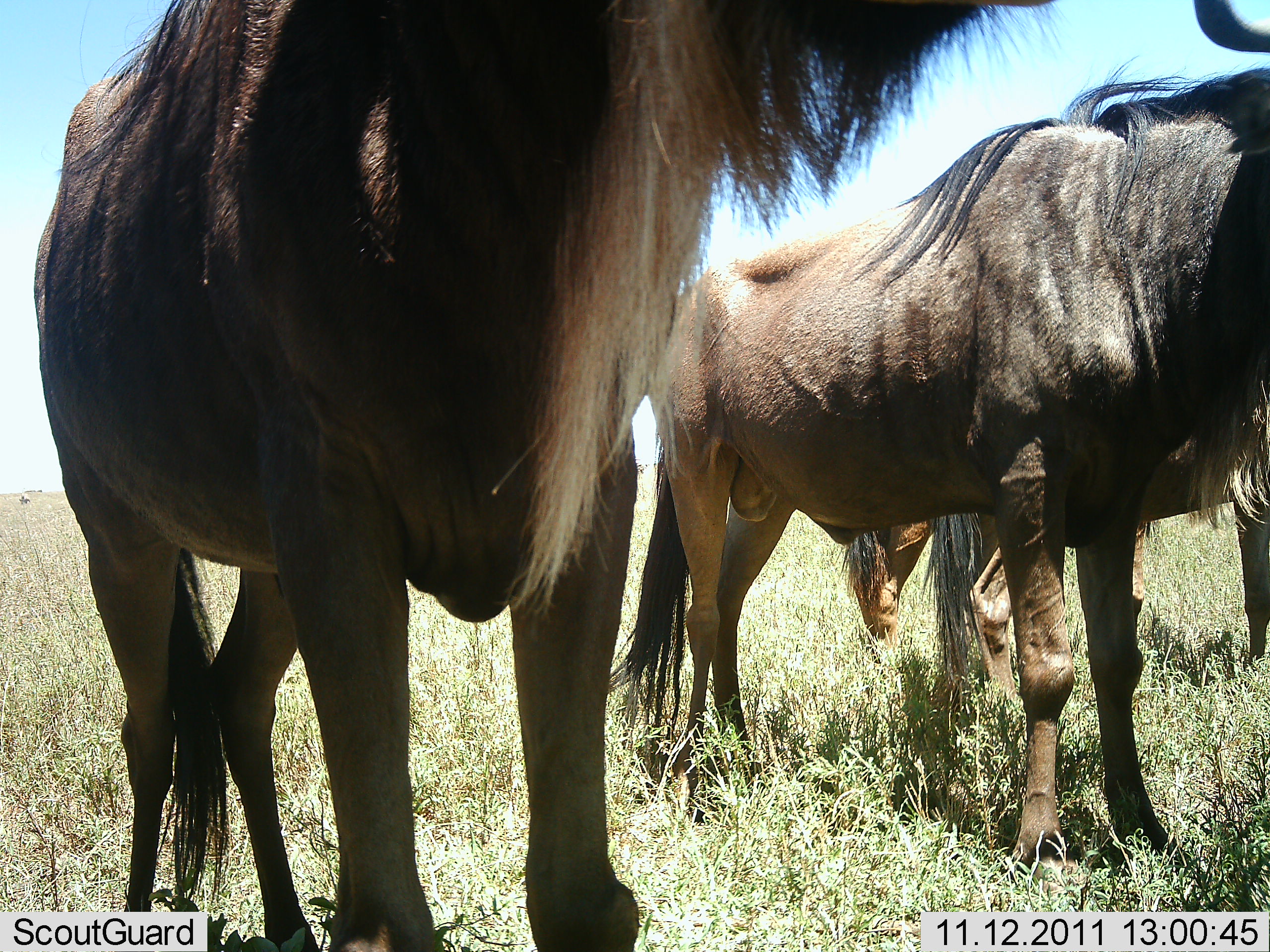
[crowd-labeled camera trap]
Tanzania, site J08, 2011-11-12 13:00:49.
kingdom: Animalia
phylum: Chordata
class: Mammalia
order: Artiodactyla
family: Bovidae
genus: Connochaetes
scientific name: Connochaetes taurinus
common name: blue wildebeest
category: wildebeest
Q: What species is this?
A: Wildebeest (blue wildebeest) (Connochaetes taurinus).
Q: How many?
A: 3.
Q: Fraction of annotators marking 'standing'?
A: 100%.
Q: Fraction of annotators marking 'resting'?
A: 0%.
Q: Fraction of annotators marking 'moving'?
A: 0%.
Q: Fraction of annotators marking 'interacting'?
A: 0%.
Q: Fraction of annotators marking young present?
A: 0%.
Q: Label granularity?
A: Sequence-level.